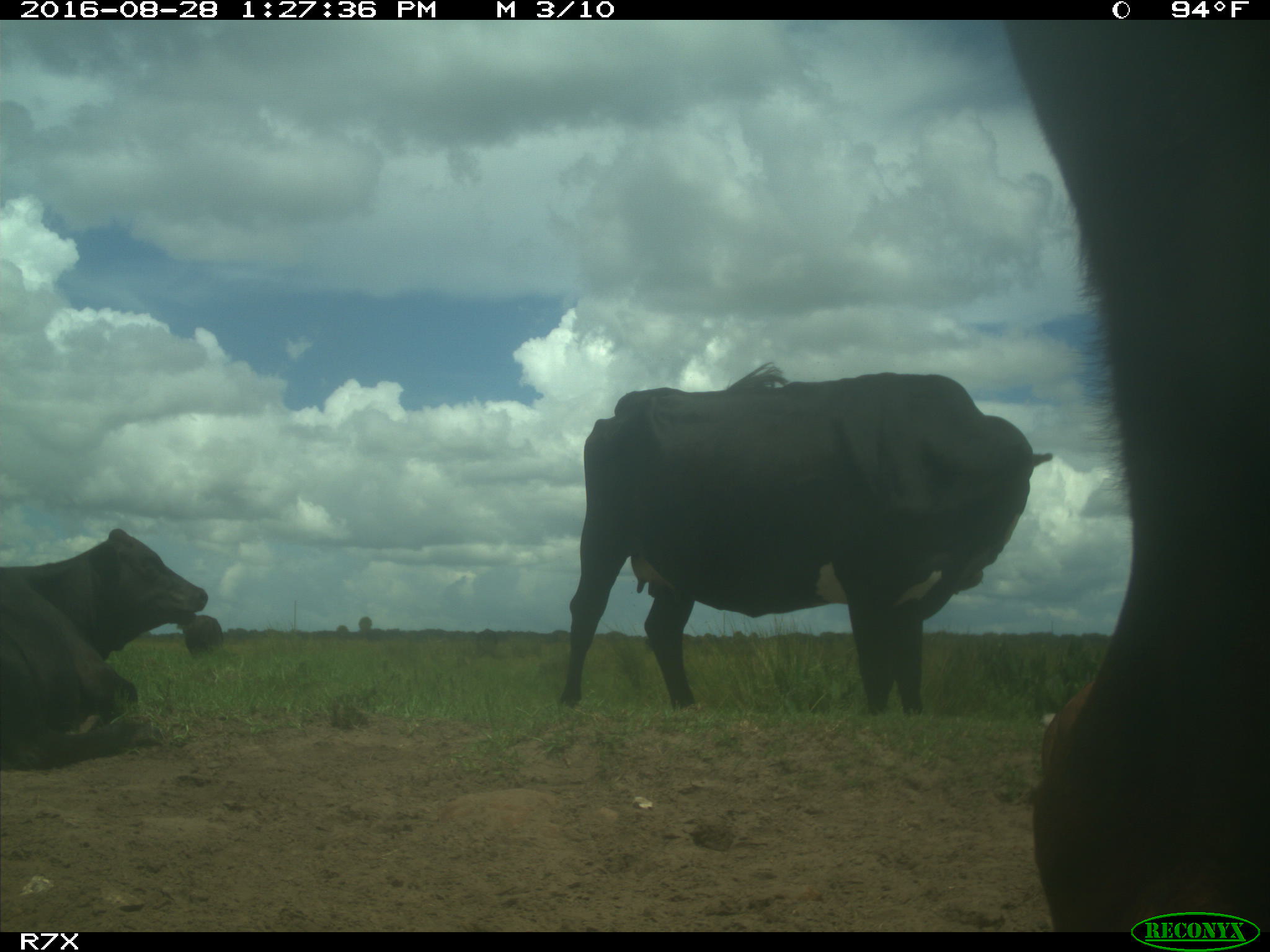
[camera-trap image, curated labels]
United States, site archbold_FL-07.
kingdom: Animalia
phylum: Chordata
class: Mammalia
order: Artiodactyla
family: Bovidae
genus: Bos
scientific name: Bos taurus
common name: domestic cow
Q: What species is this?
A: Bos taurus (domestic cow).